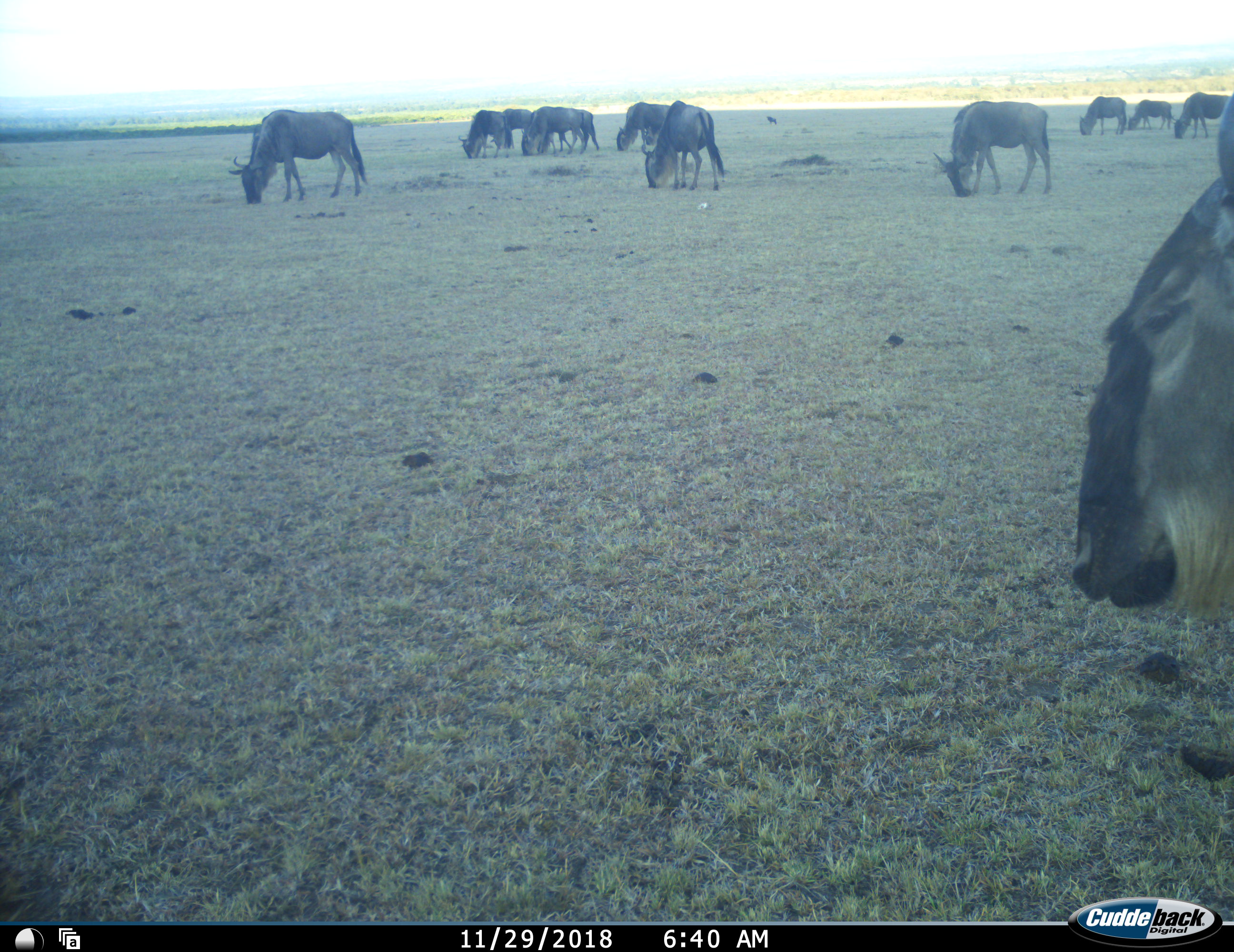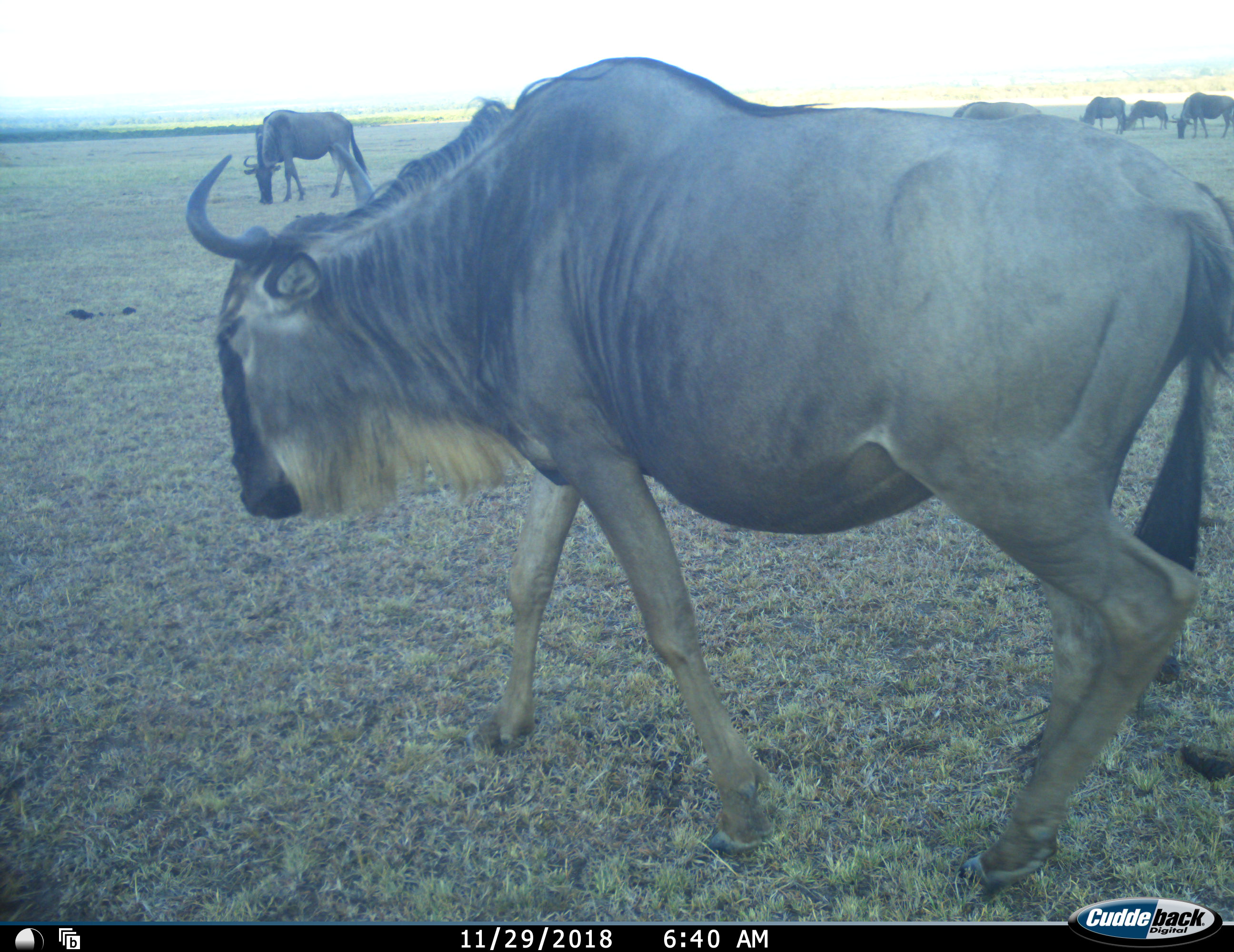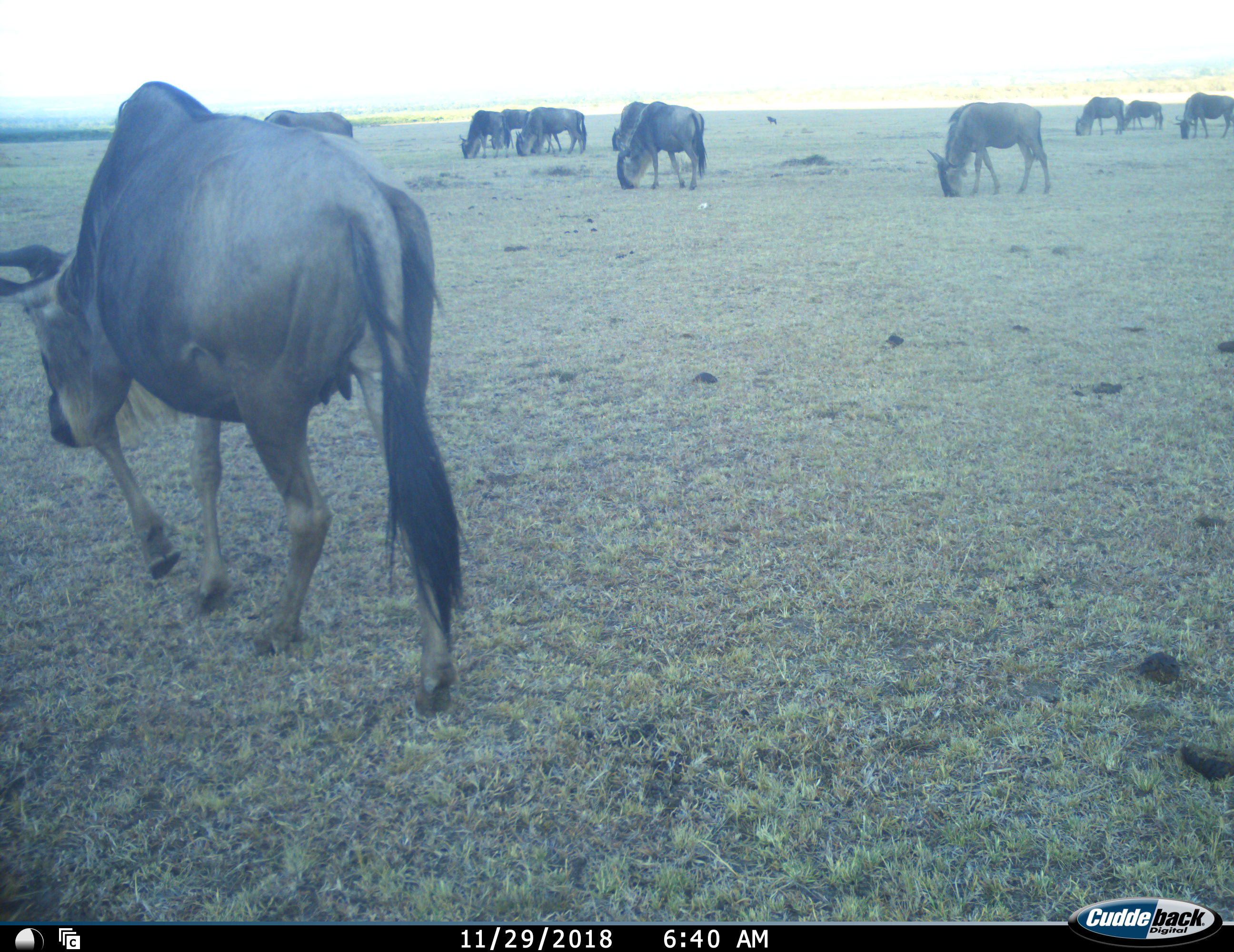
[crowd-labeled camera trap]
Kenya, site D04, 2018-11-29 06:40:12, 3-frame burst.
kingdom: Animalia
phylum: Chordata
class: Mammalia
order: Artiodactyla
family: Bovidae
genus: Connochaetes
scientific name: Connochaetes taurinus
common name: common wildebeest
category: wildebeest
Wildebeest (common wildebeest) (Connochaetes taurinus), count 11-50. Behavior (volunteer vote fractions): standing 44%, resting 0%, moving 56%, interacting 0%. Young present (vote fraction): 0%. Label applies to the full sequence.